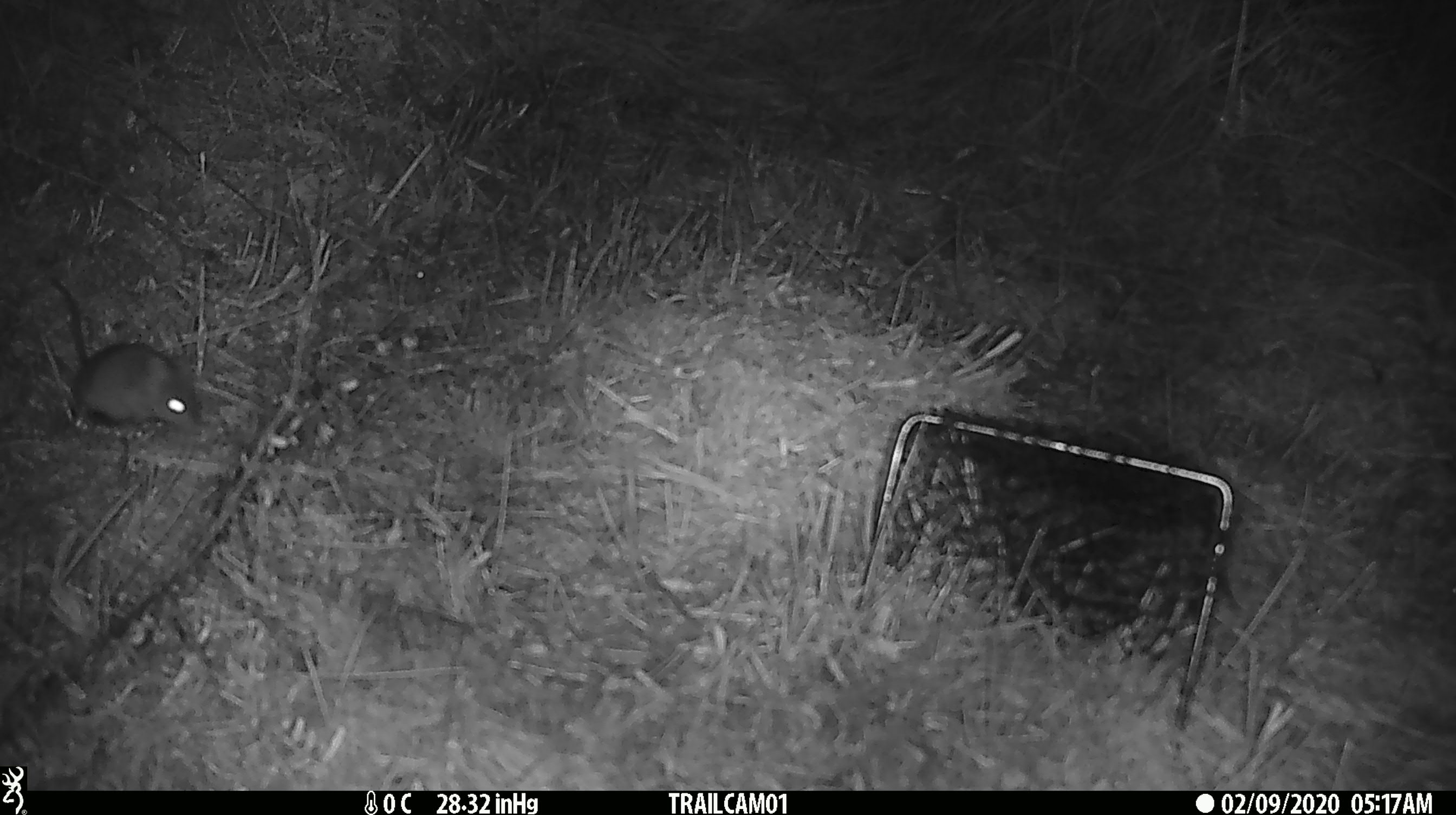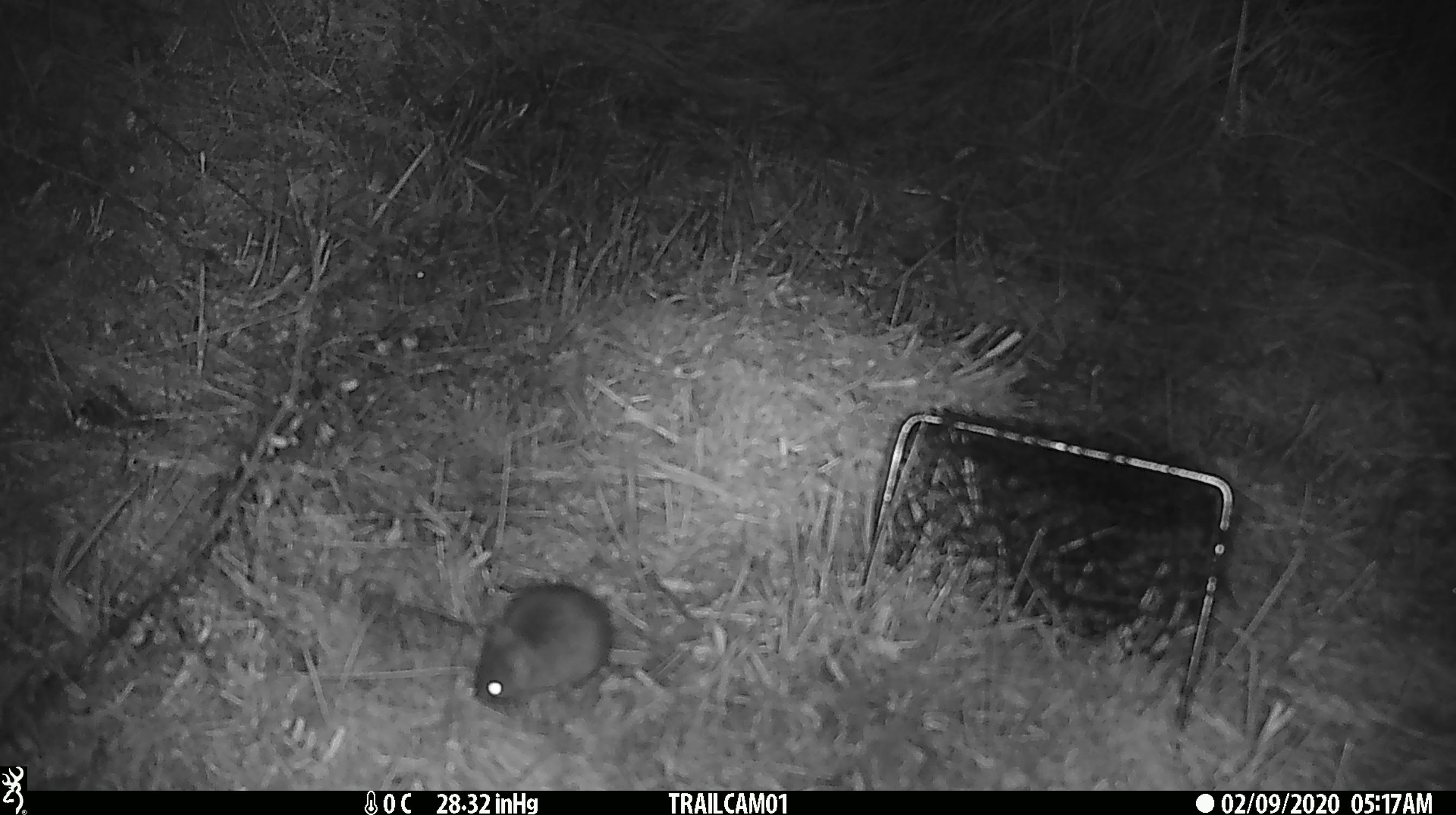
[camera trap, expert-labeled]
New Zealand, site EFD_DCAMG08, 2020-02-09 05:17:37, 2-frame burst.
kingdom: Animalia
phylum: Chordata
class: Mammalia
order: Rodentia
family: Muridae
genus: Mus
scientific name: Mus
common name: mouse